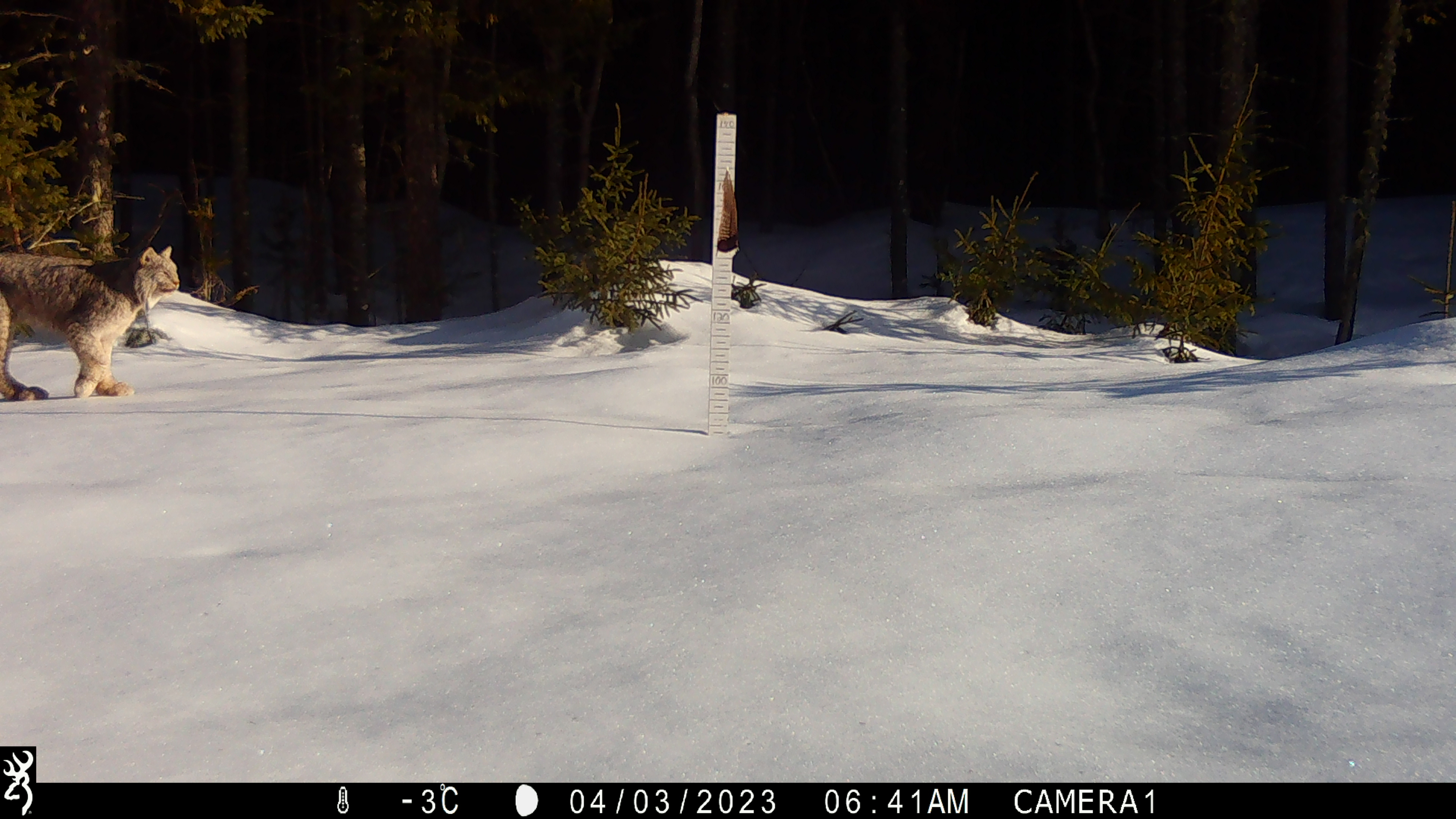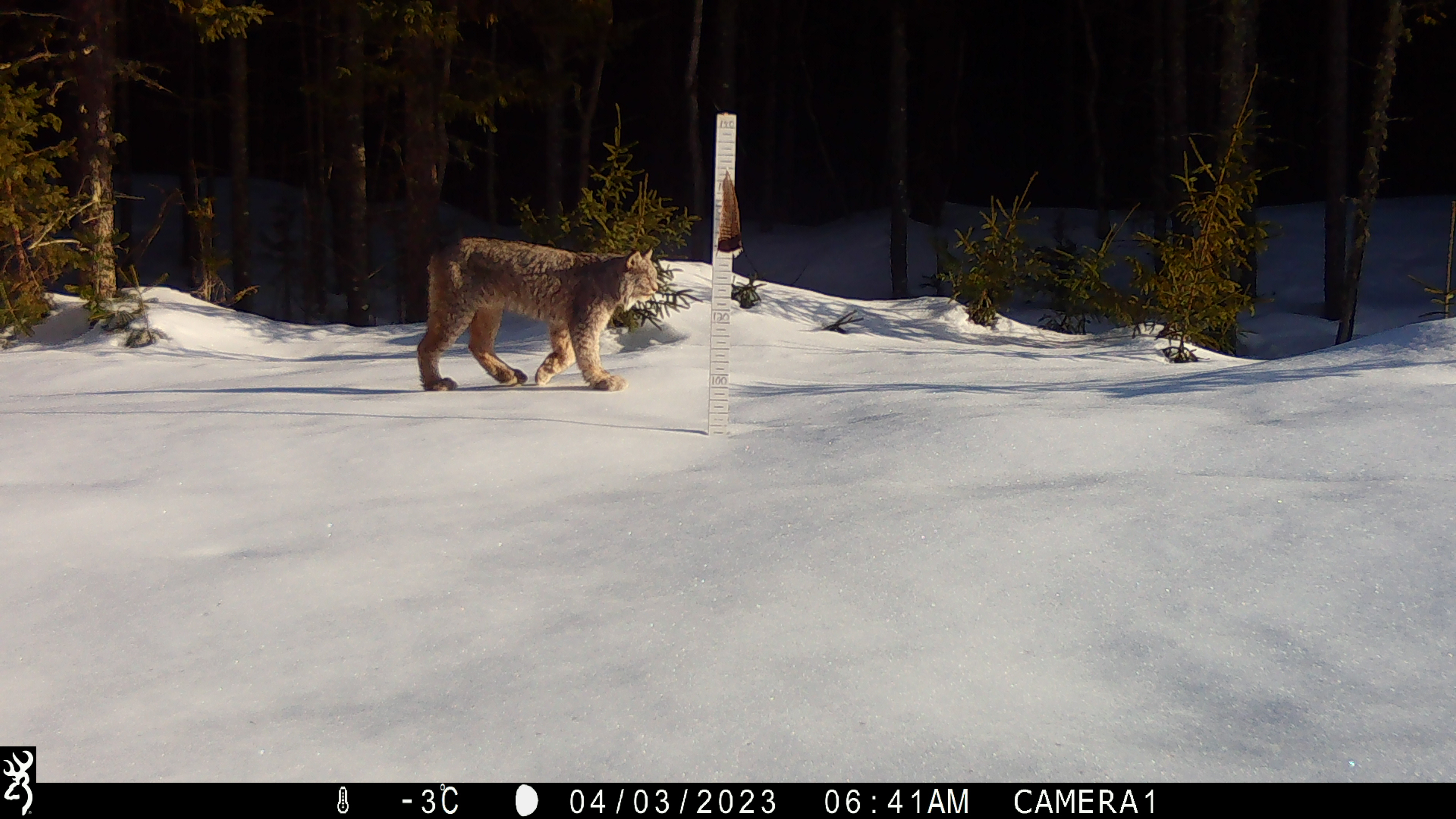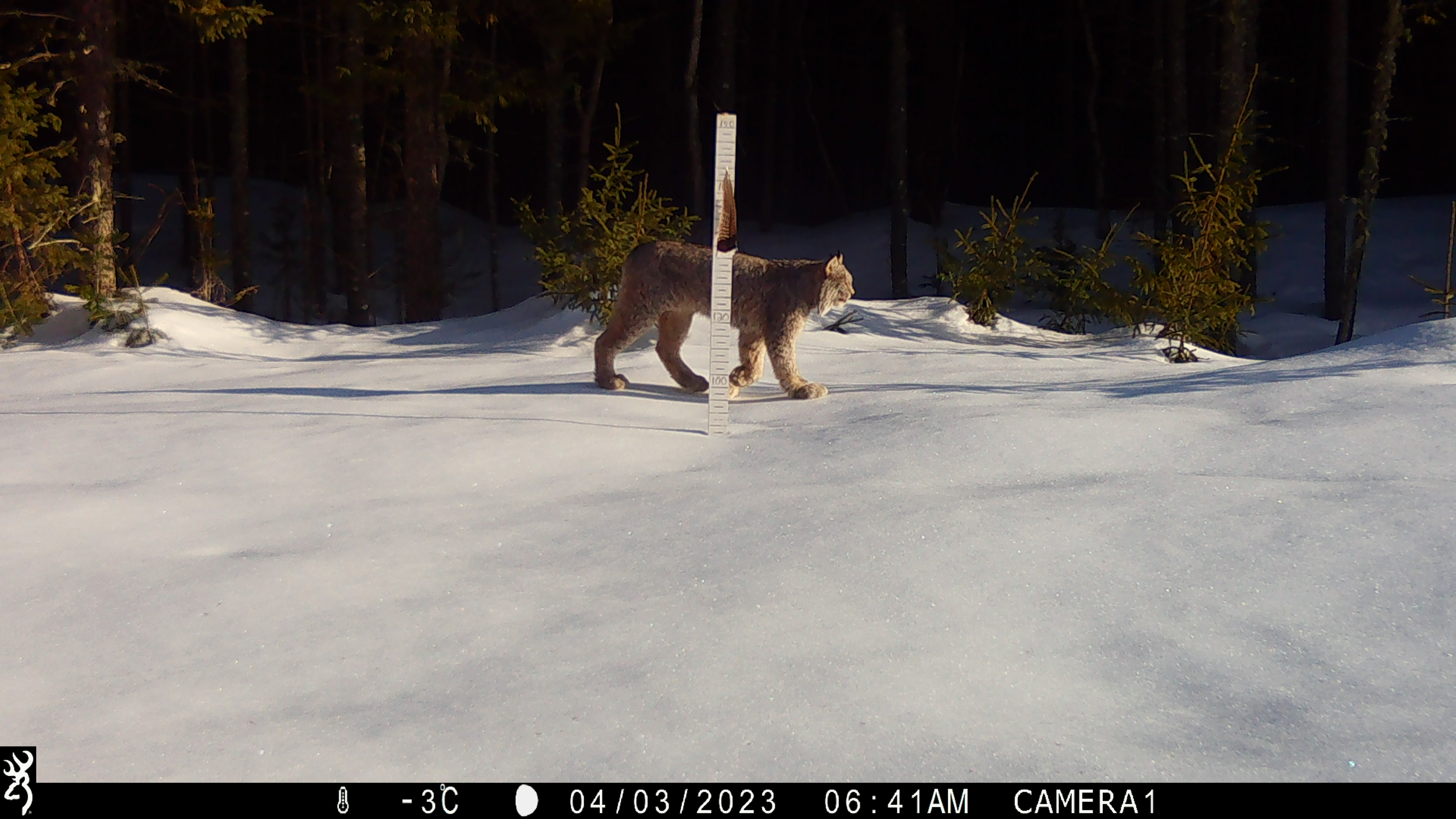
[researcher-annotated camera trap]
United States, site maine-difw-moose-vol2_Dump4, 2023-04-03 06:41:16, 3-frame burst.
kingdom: Animalia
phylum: Chordata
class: Mammalia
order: Carnivora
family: Felidae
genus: Lynx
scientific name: Lynx canadensis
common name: canada lynx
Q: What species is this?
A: Canada lynx (Lynx canadensis).